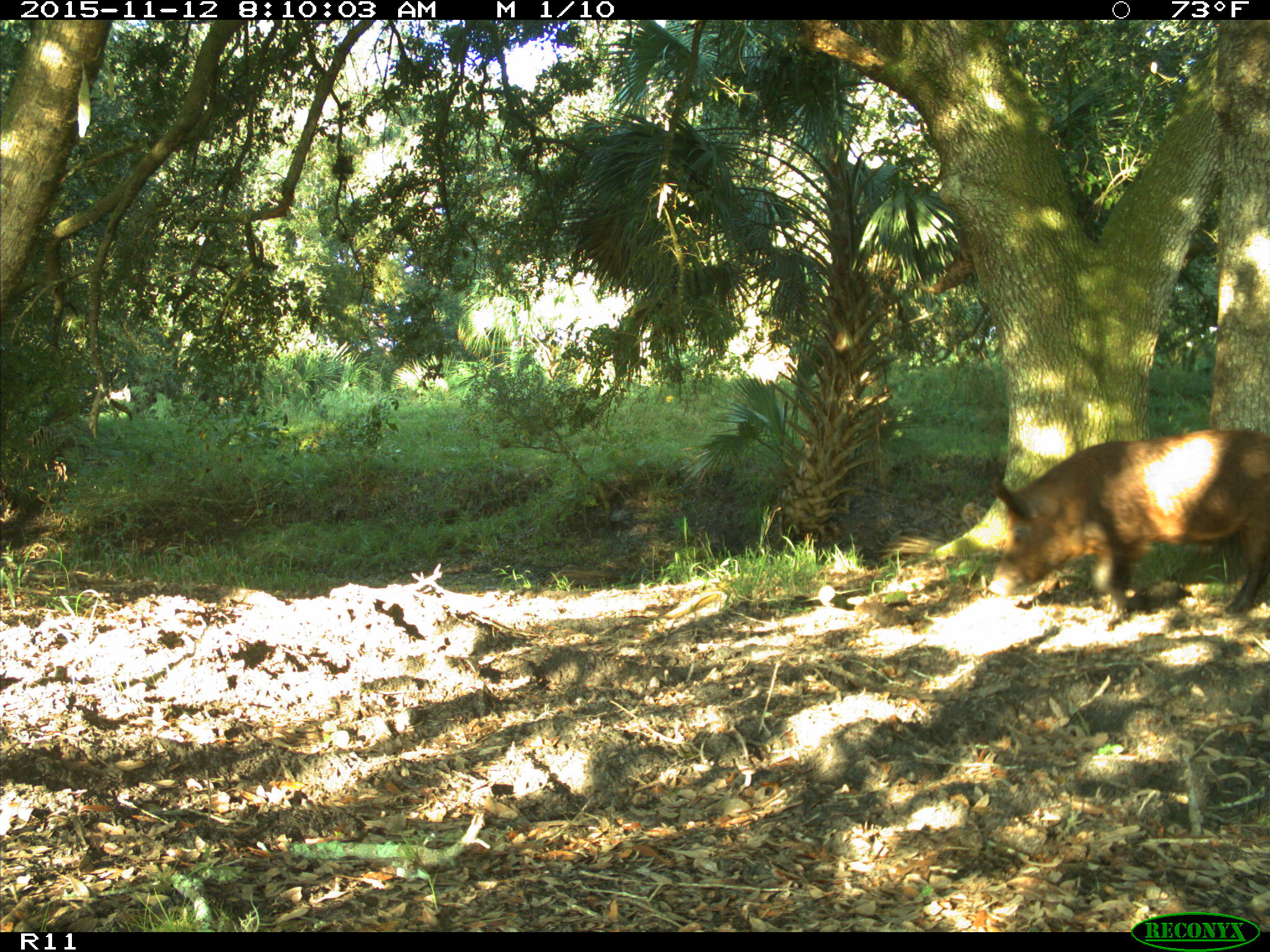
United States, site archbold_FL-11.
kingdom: Animalia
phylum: Chordata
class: Mammalia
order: Artiodactyla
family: Suidae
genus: Sus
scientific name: Sus scrofa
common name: wild boar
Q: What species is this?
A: Sus scrofa (wild boar).